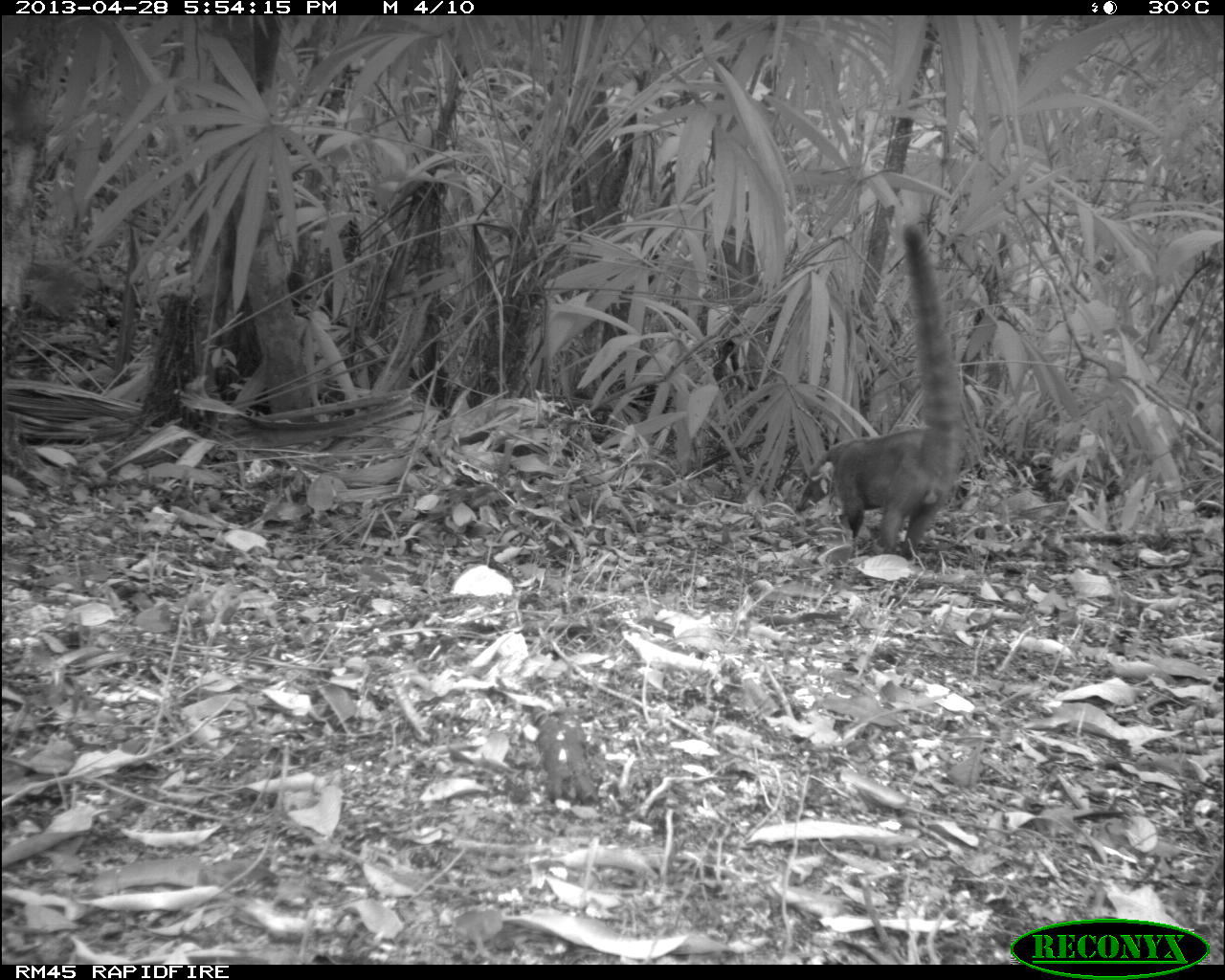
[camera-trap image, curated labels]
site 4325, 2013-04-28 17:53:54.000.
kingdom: Animalia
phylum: Chordata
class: Mammalia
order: Carnivora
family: Procyonidae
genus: Nasua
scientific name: Nasua narica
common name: white-nosed coati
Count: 1.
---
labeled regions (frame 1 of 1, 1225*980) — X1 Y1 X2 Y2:
nasua narica: 792 215 966 563